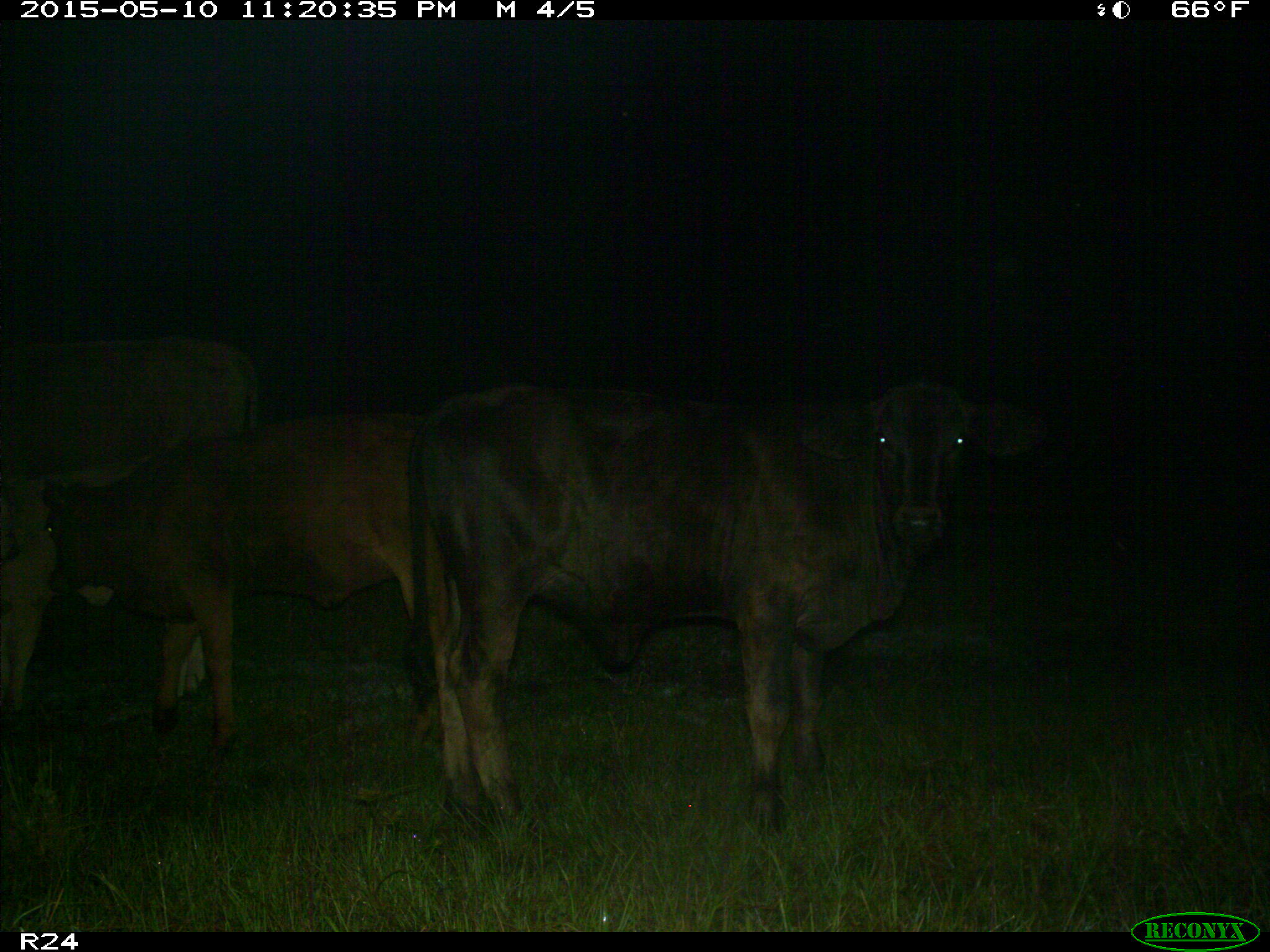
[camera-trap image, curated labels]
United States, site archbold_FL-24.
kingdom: Animalia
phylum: Chordata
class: Mammalia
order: Artiodactyla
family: Bovidae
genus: Bos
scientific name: Bos taurus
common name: domestic cow